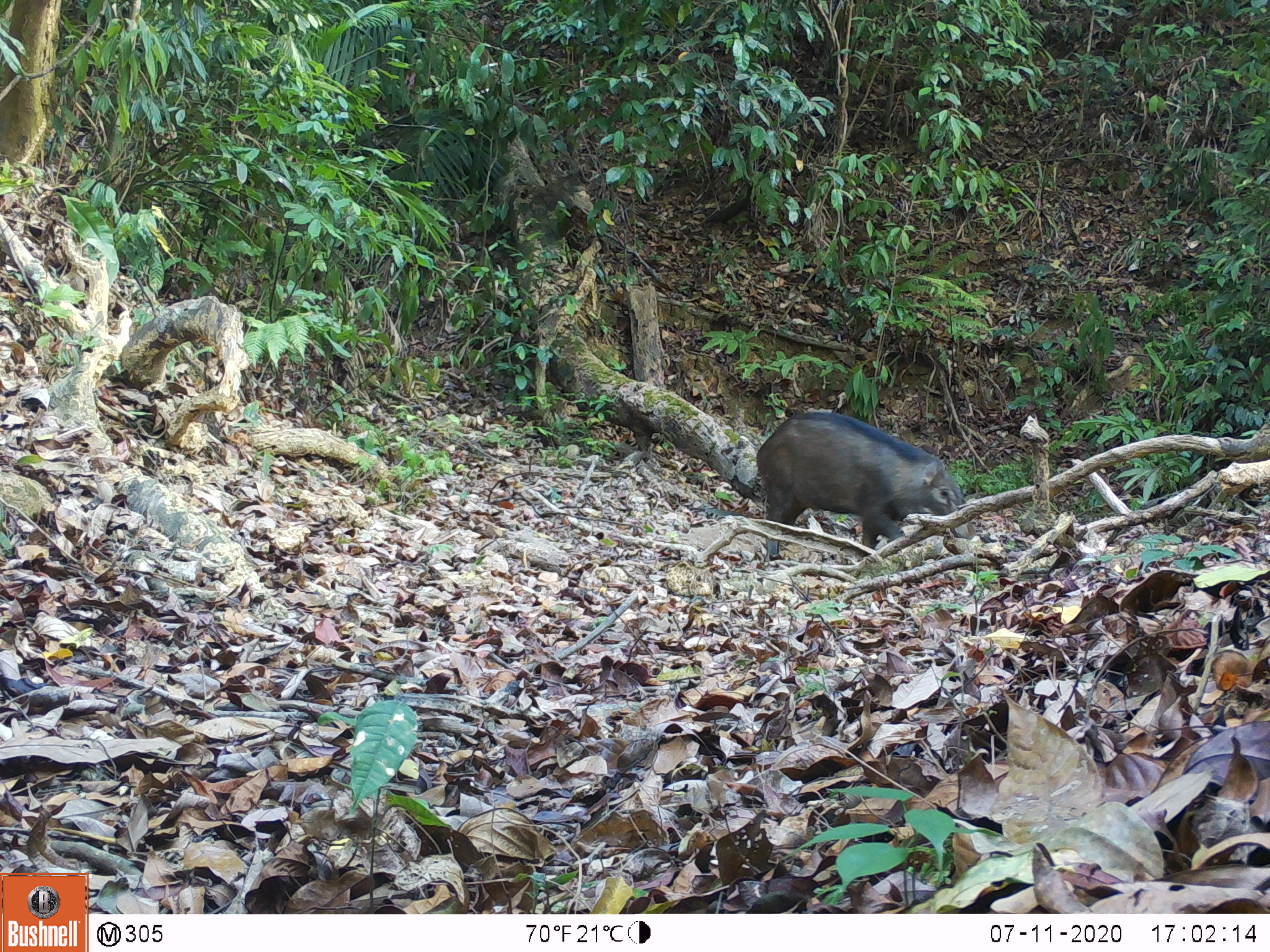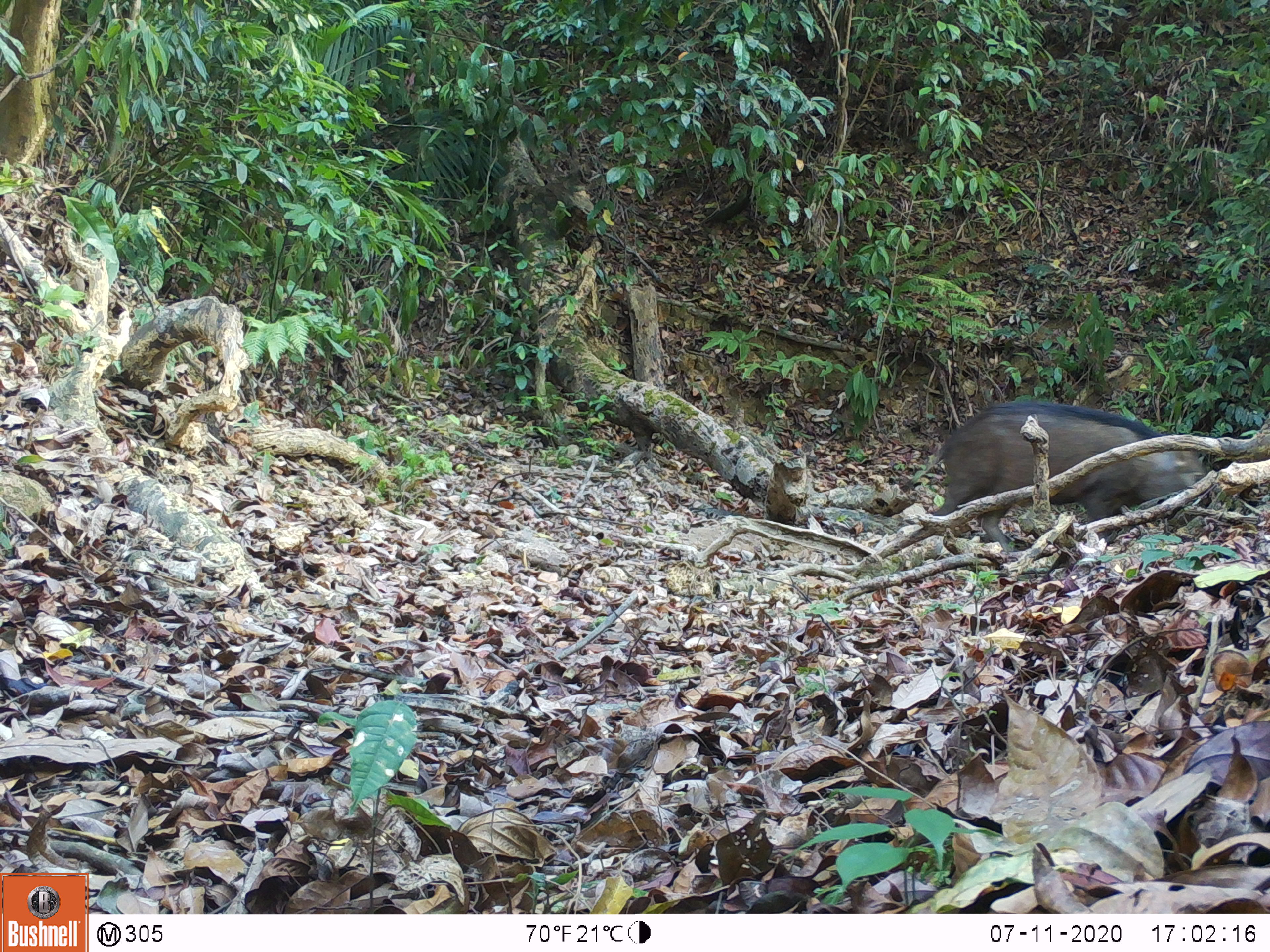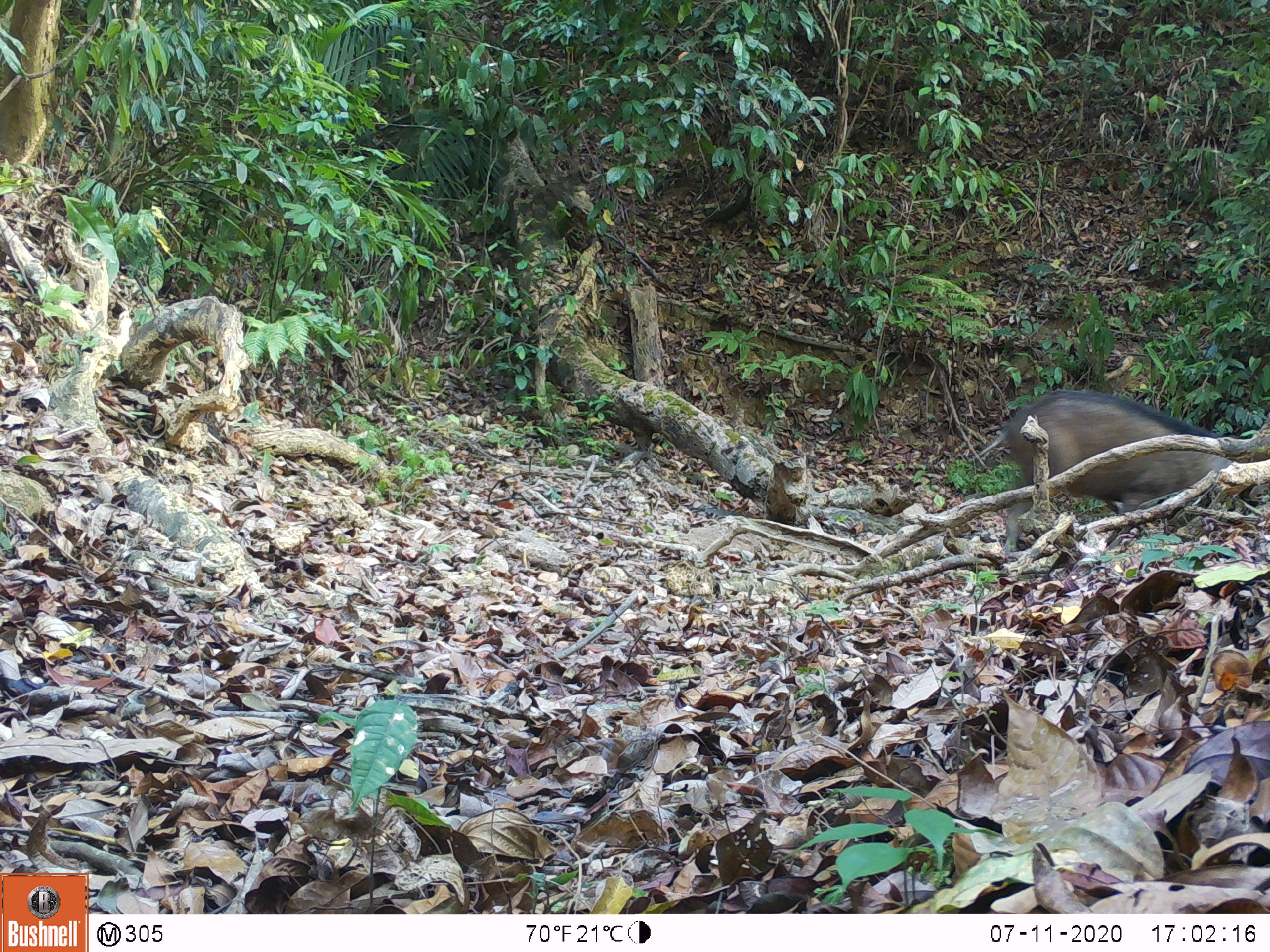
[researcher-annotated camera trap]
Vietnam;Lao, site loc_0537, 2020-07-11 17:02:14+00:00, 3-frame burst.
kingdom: Animalia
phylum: Chordata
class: Mammalia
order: Artiodactyla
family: Suidae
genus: Sus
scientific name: Sus scrofa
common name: eurasian wild pig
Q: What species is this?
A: Eurasian wild pig (Sus scrofa).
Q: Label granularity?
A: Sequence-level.